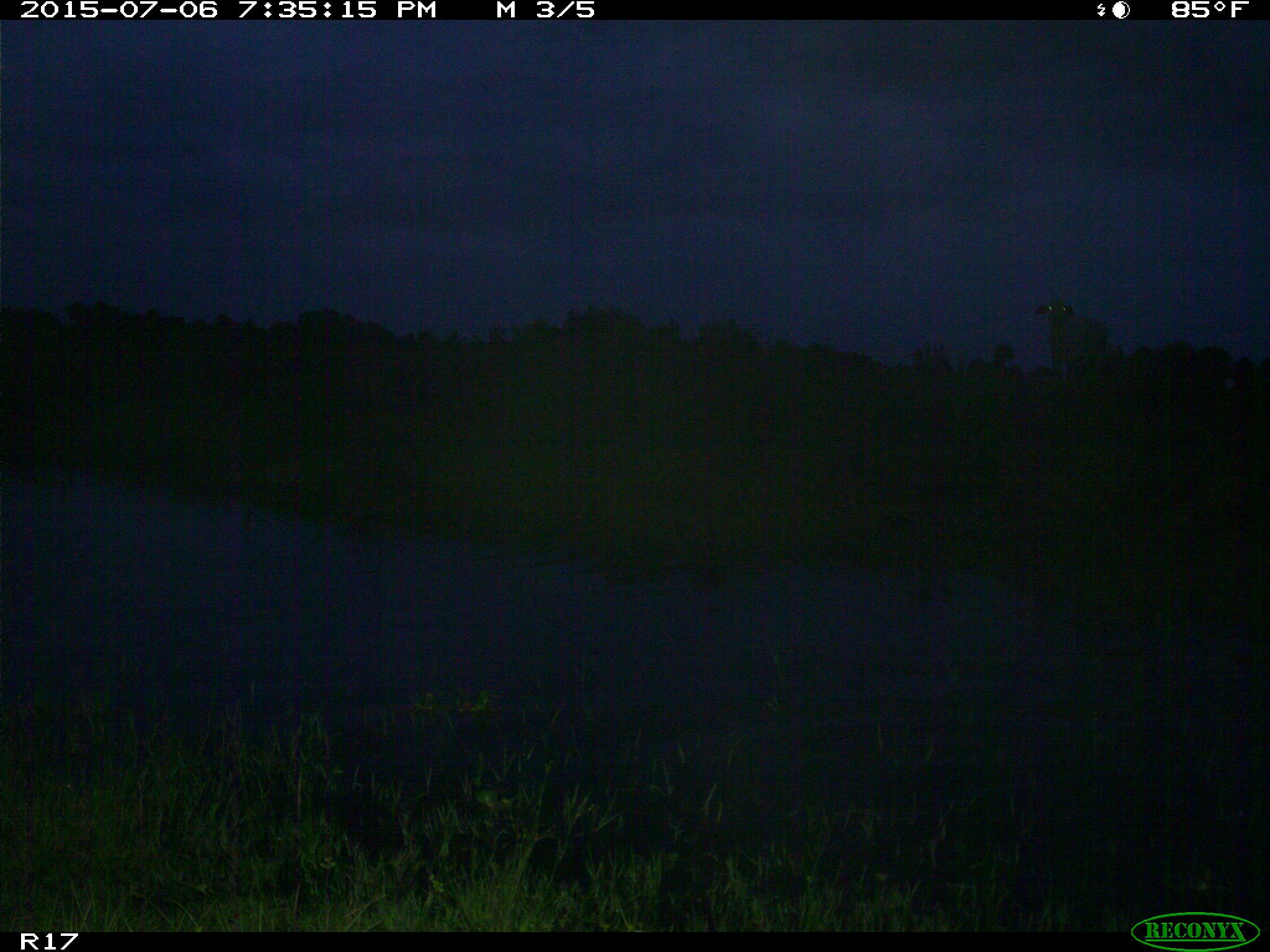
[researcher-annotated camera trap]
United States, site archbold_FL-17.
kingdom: Animalia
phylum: Chordata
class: Mammalia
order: Artiodactyla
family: Bovidae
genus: Bos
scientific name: Bos taurus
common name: domestic cow